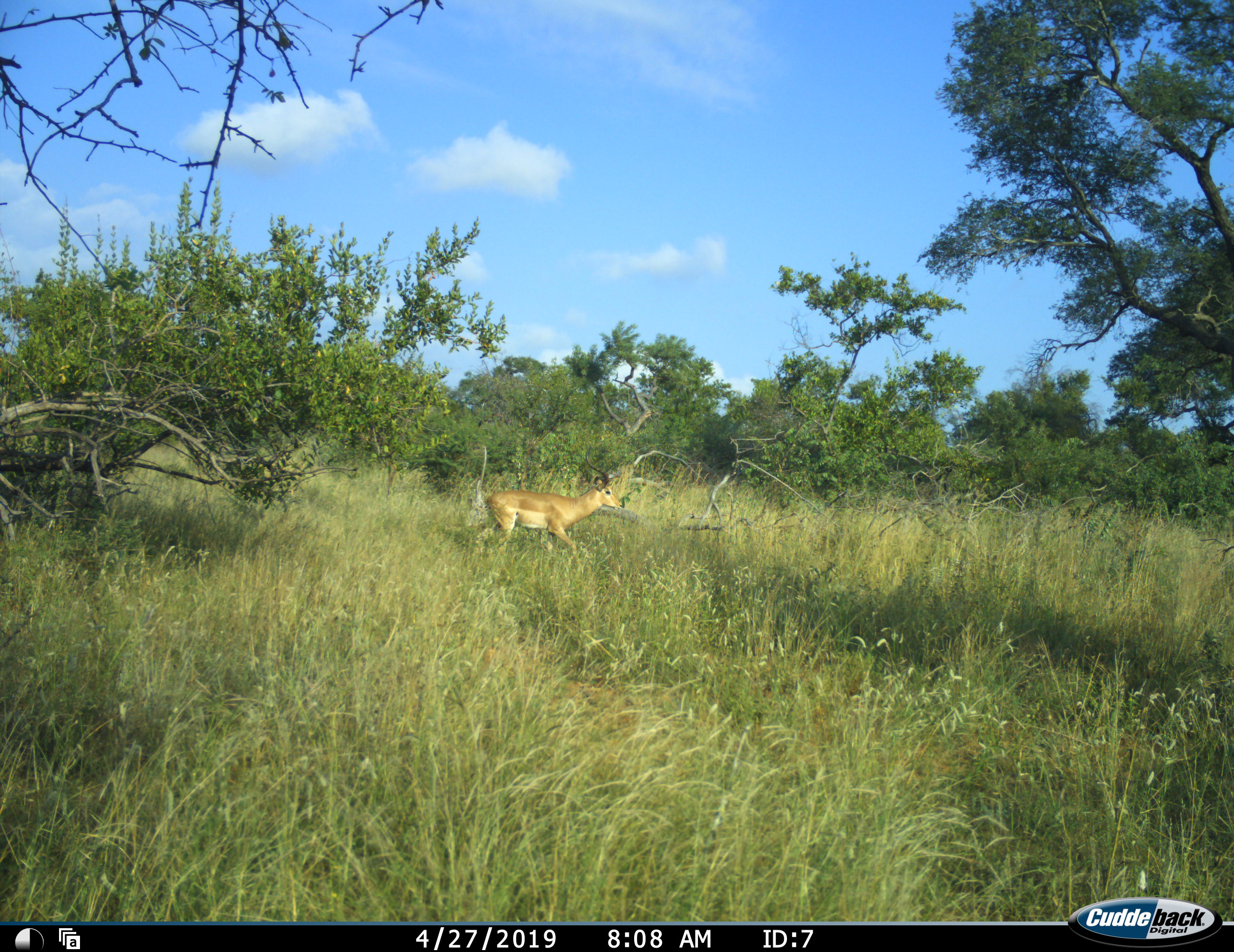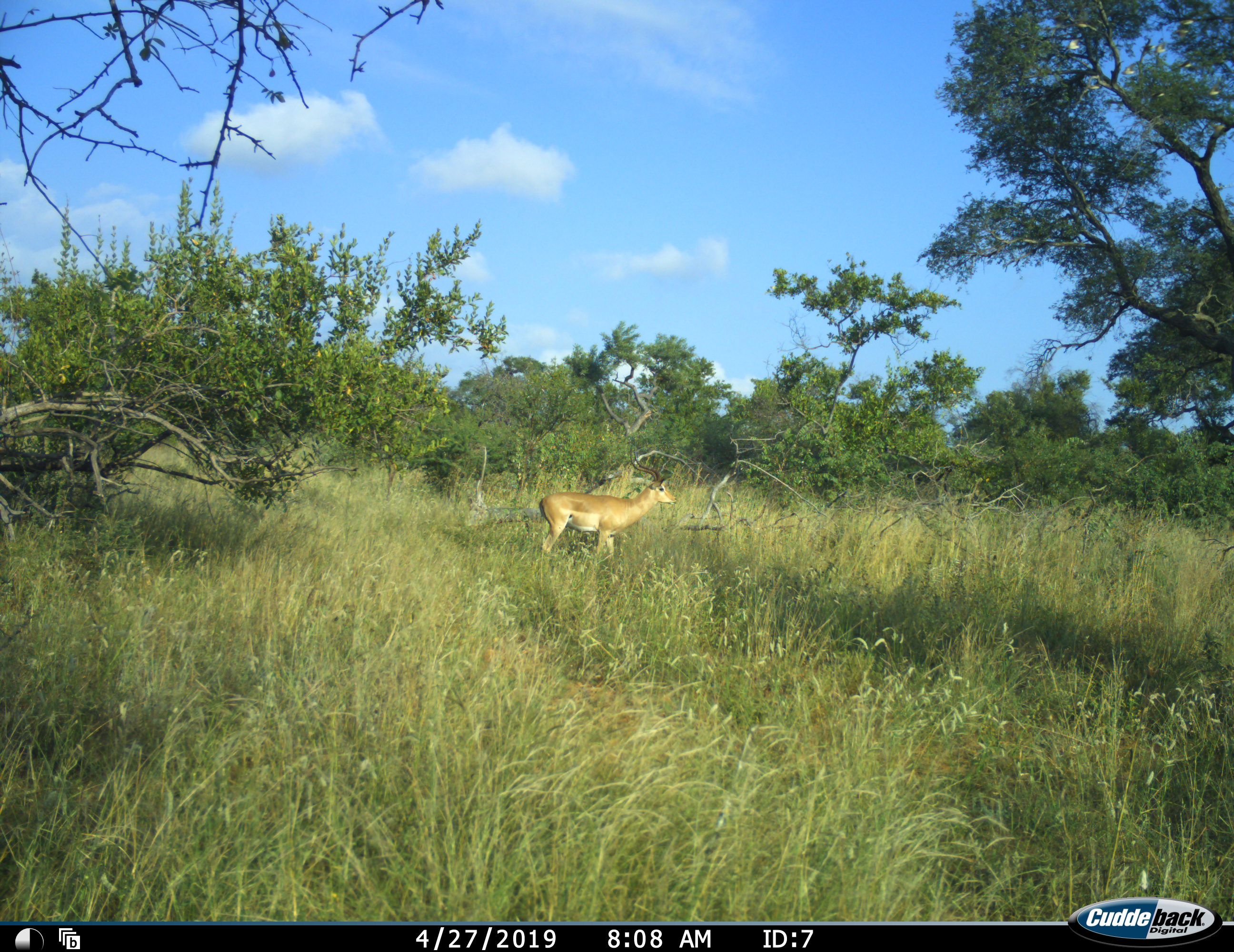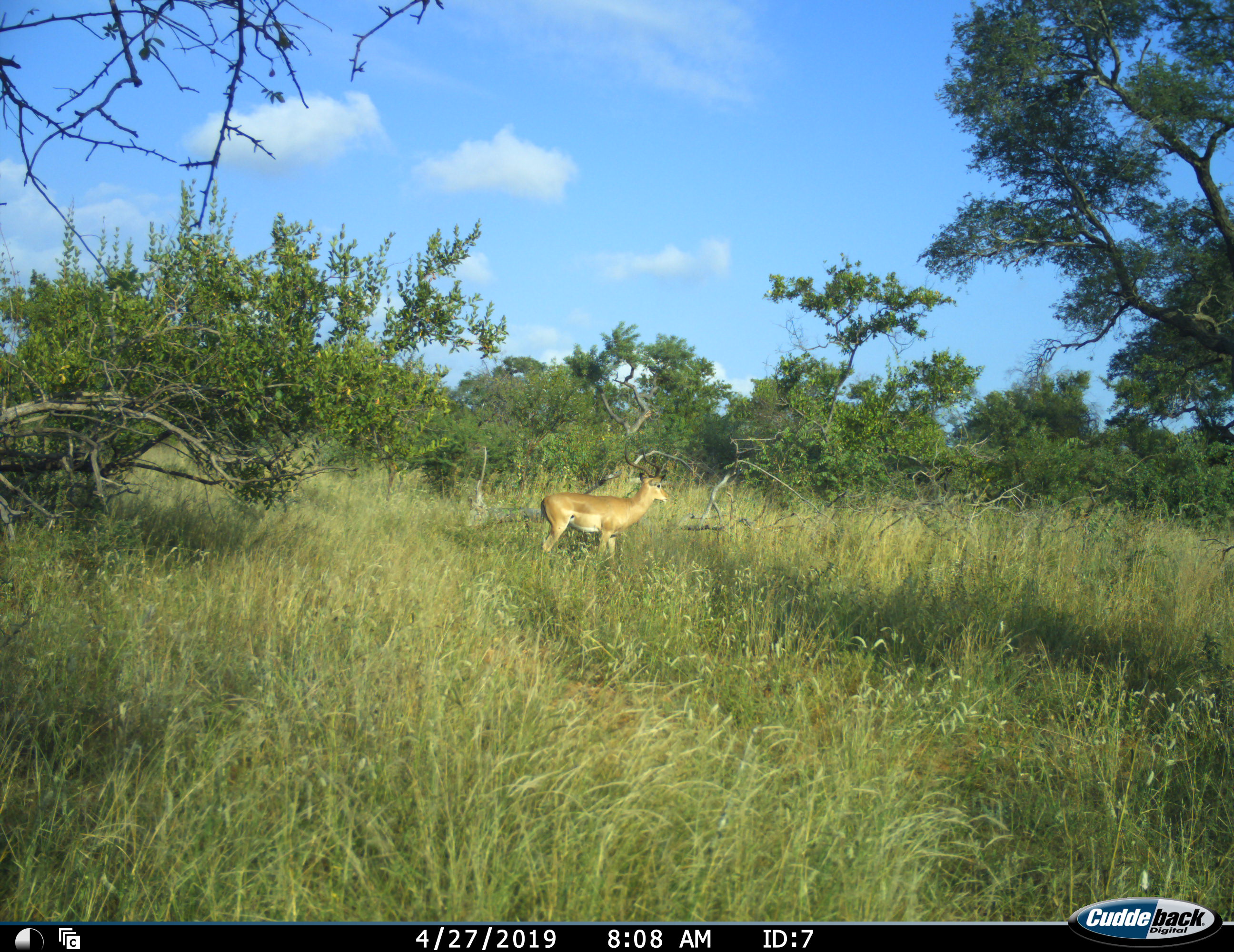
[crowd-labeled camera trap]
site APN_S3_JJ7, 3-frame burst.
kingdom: Animalia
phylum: Chordata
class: Mammalia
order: Artiodactyla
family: Bovidae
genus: Aepyceros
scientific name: Aepyceros melampus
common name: impala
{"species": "impala (Aepyceros melampus)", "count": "1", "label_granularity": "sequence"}